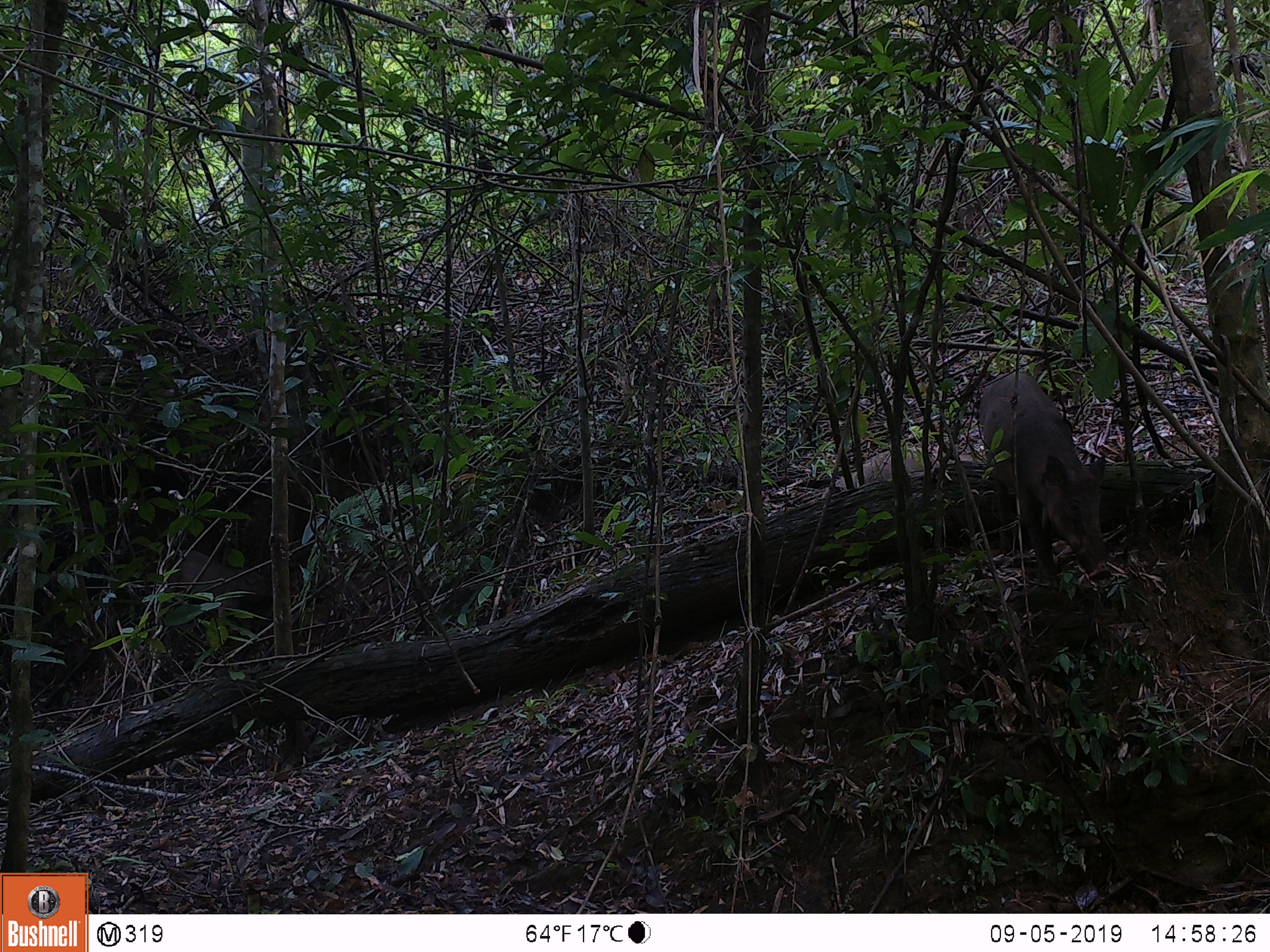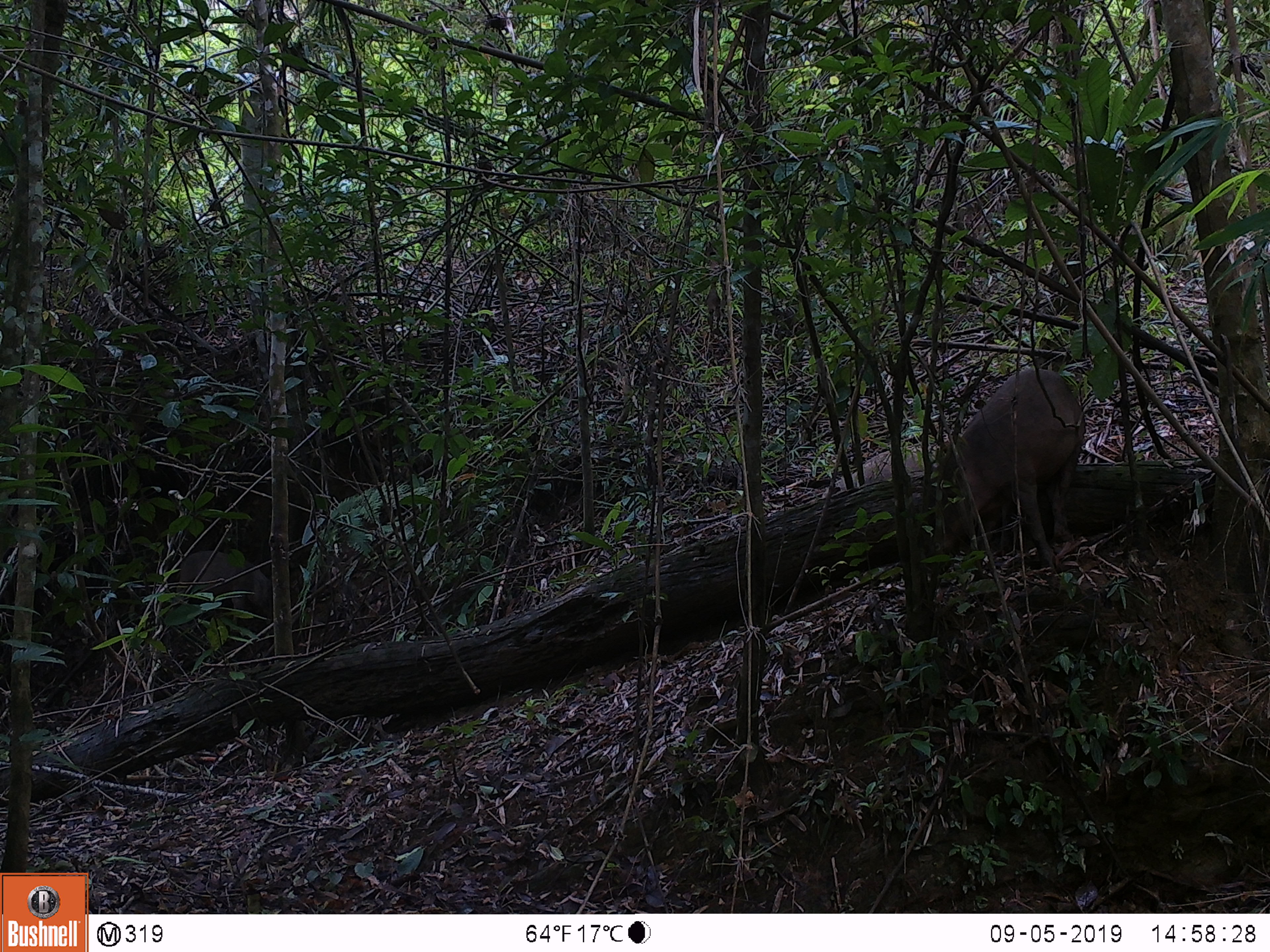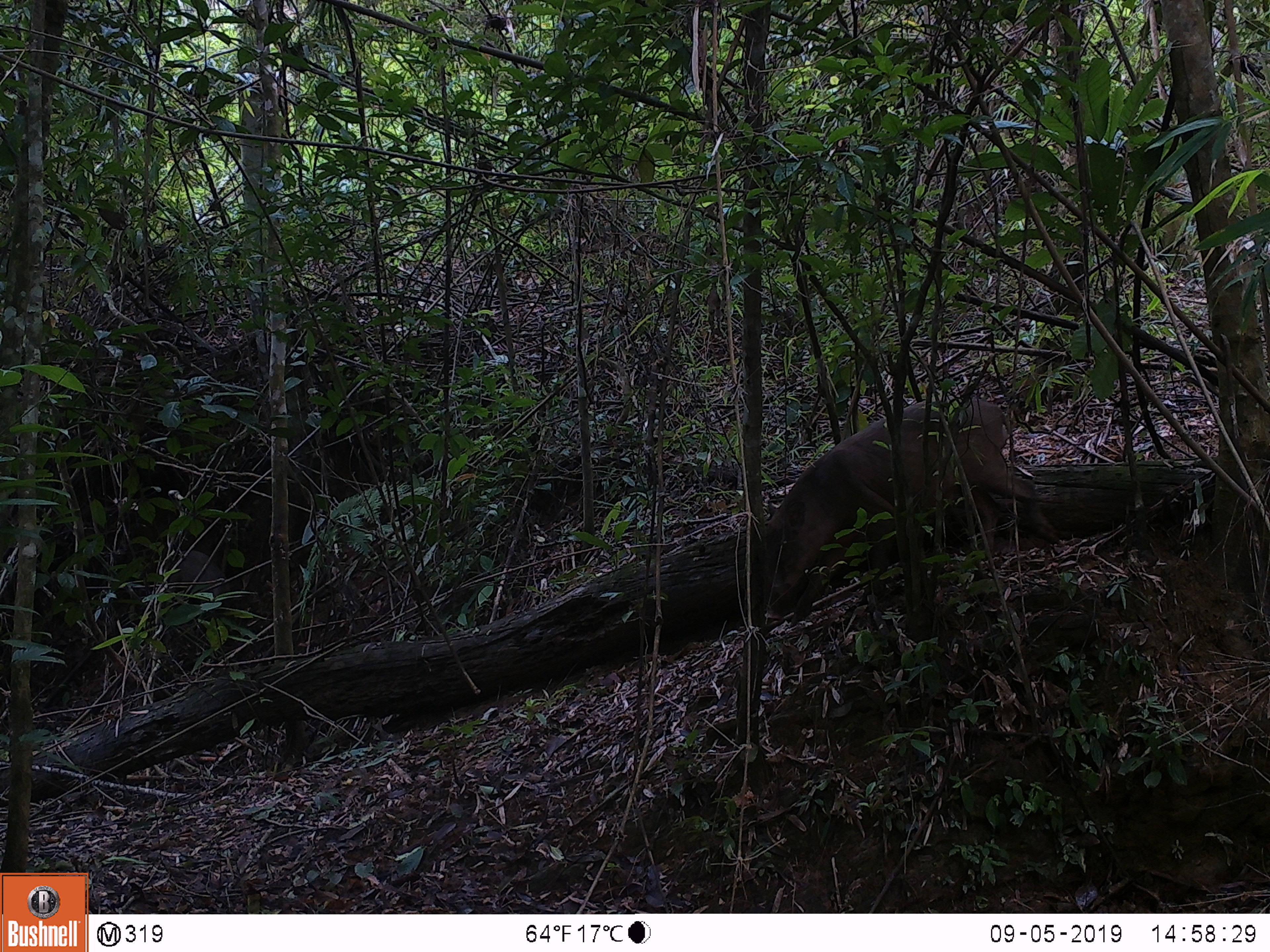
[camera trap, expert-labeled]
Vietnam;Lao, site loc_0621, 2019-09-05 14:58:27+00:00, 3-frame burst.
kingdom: Animalia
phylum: Chordata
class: Mammalia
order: Artiodactyla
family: Suidae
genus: Sus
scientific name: Sus scrofa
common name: eurasian wild pig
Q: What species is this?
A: Eurasian wild pig (Sus scrofa).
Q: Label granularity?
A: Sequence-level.